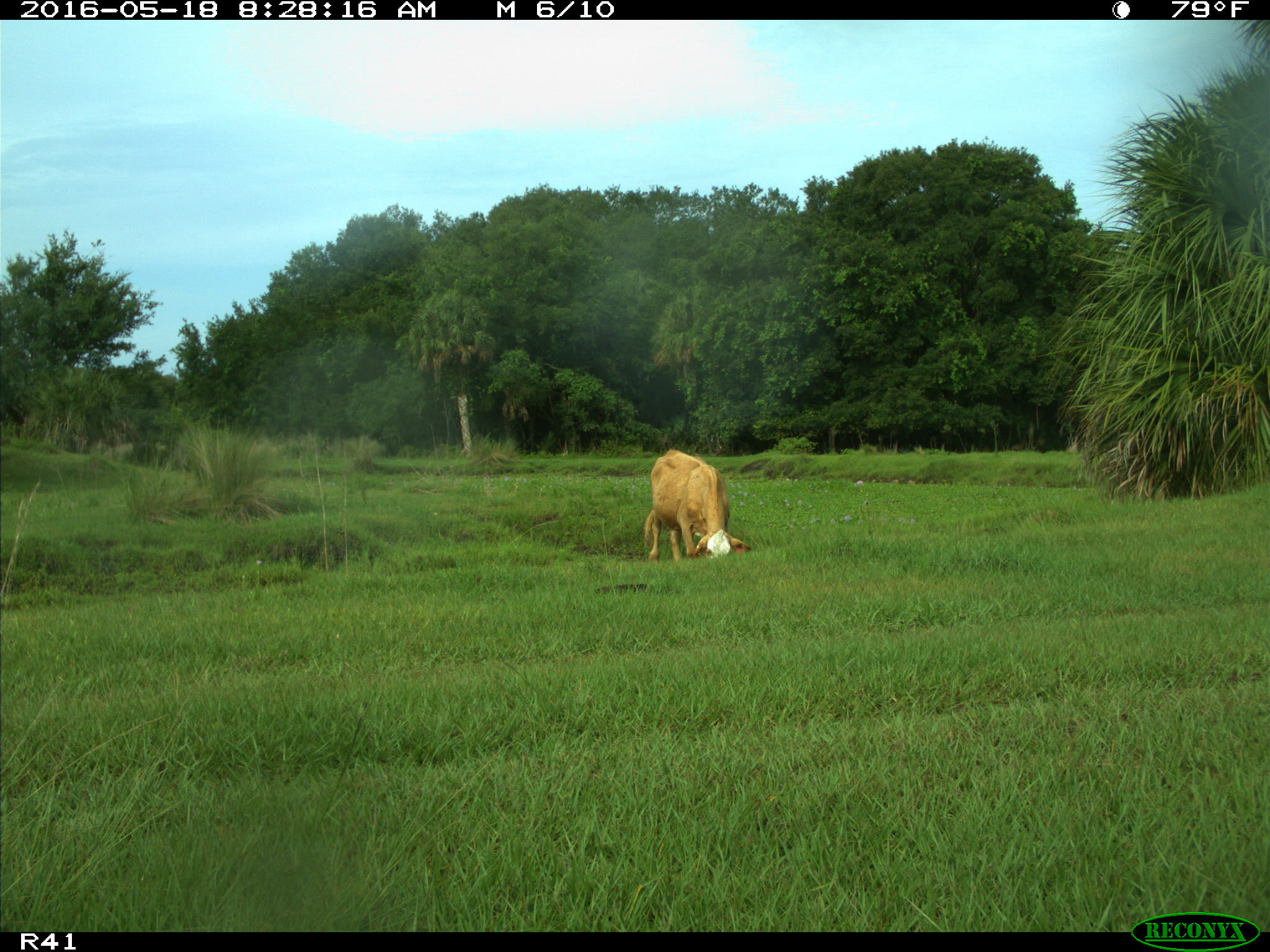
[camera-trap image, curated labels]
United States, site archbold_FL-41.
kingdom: Animalia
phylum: Chordata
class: Mammalia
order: Artiodactyla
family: Bovidae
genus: Bos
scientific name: Bos taurus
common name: domestic cow